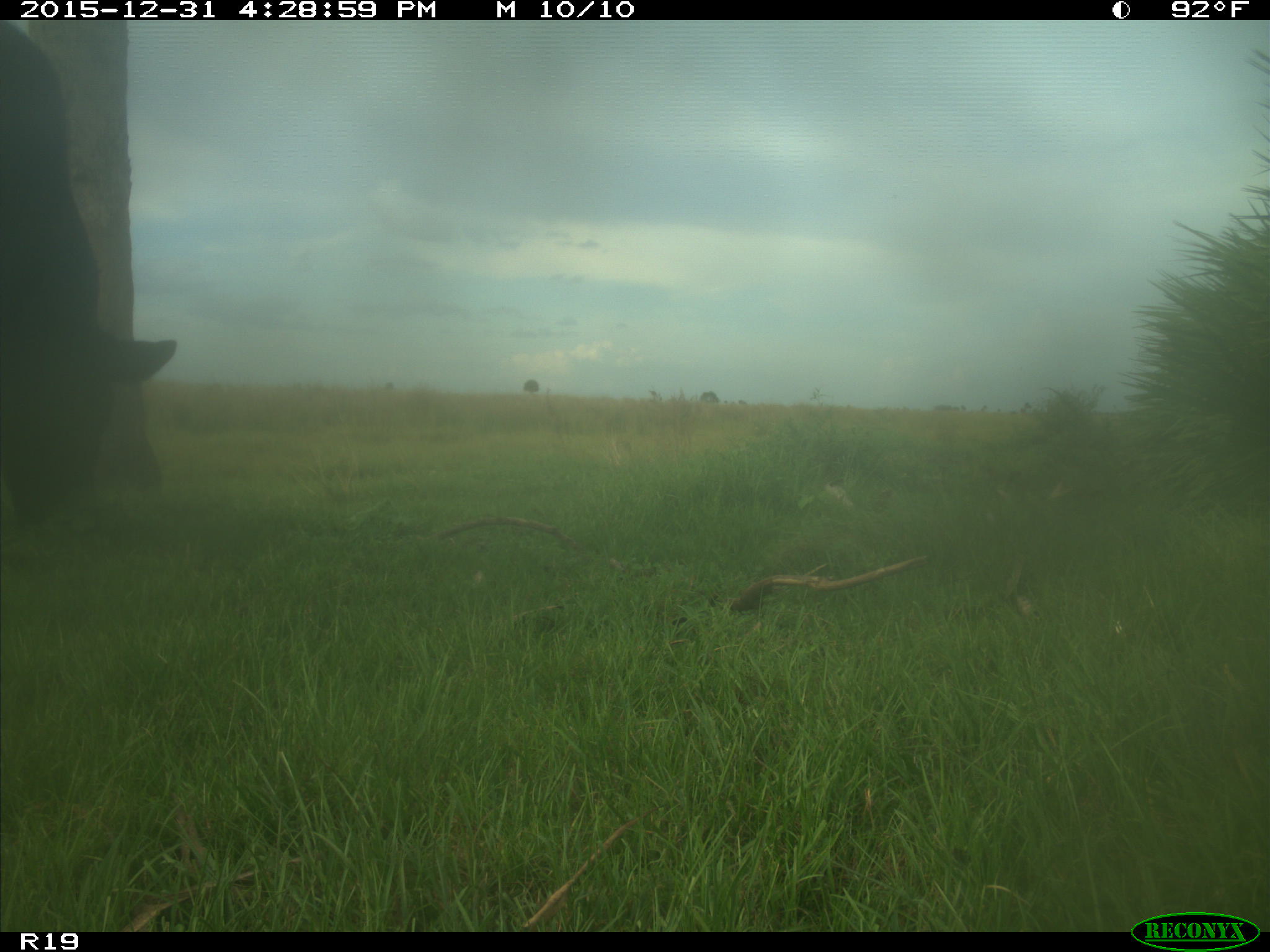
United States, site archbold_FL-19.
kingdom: Animalia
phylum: Chordata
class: Mammalia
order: Artiodactyla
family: Bovidae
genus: Bos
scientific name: Bos taurus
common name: domestic cow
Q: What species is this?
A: Bos taurus (domestic cow).